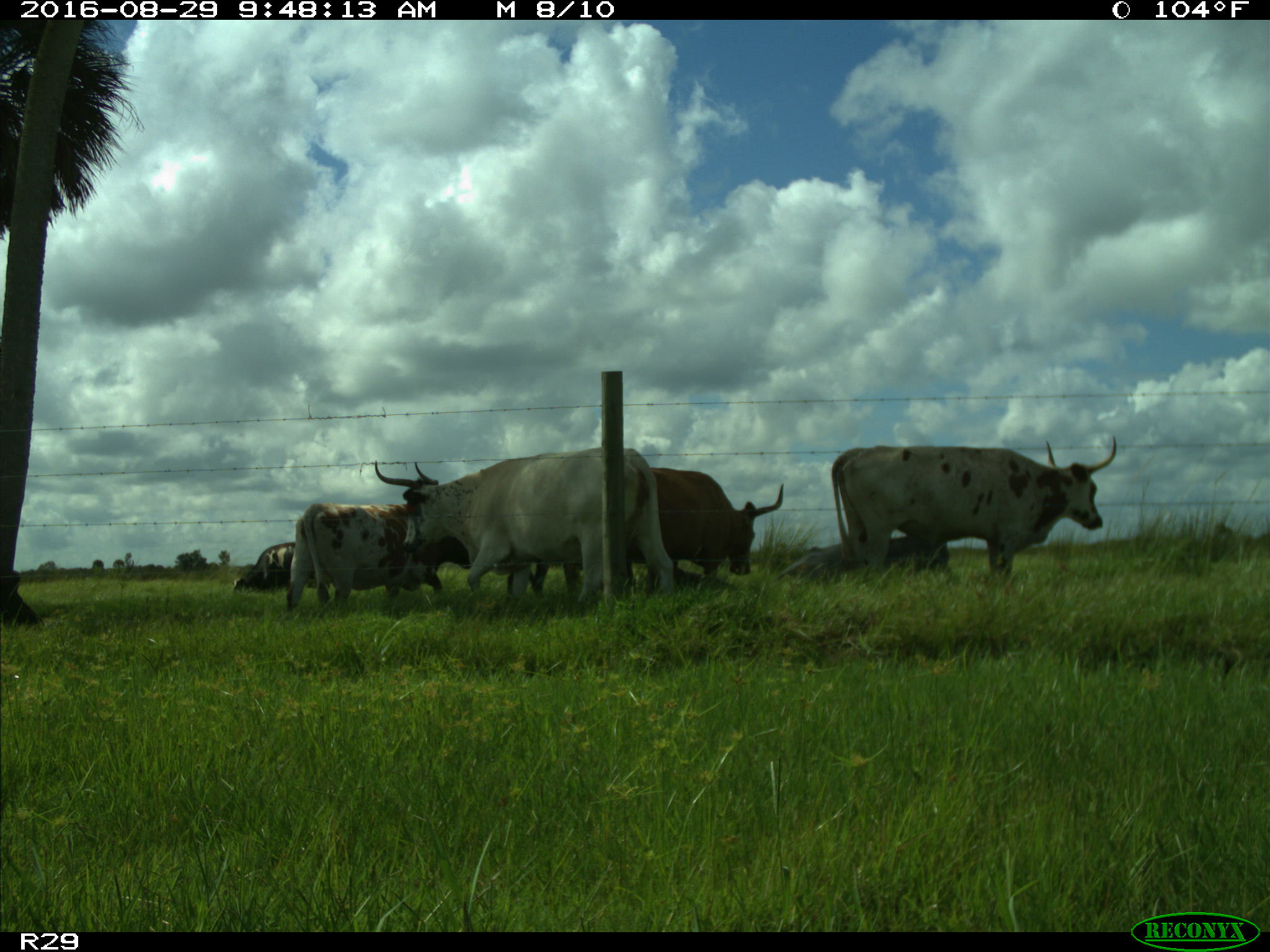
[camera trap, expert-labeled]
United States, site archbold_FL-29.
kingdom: Animalia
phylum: Chordata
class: Mammalia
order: Artiodactyla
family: Bovidae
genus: Bos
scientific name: Bos taurus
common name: domestic cow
Bos taurus (domestic cow).